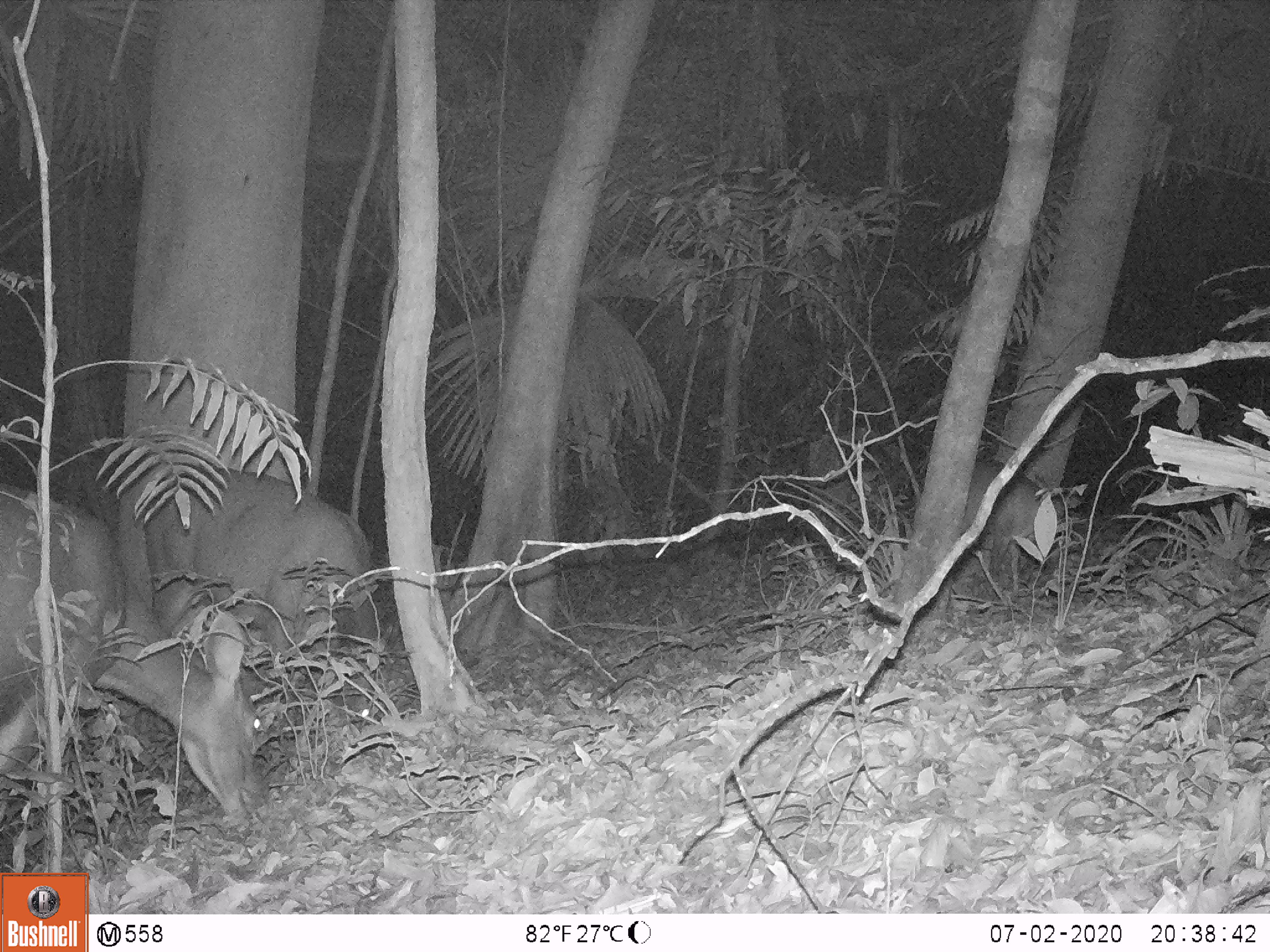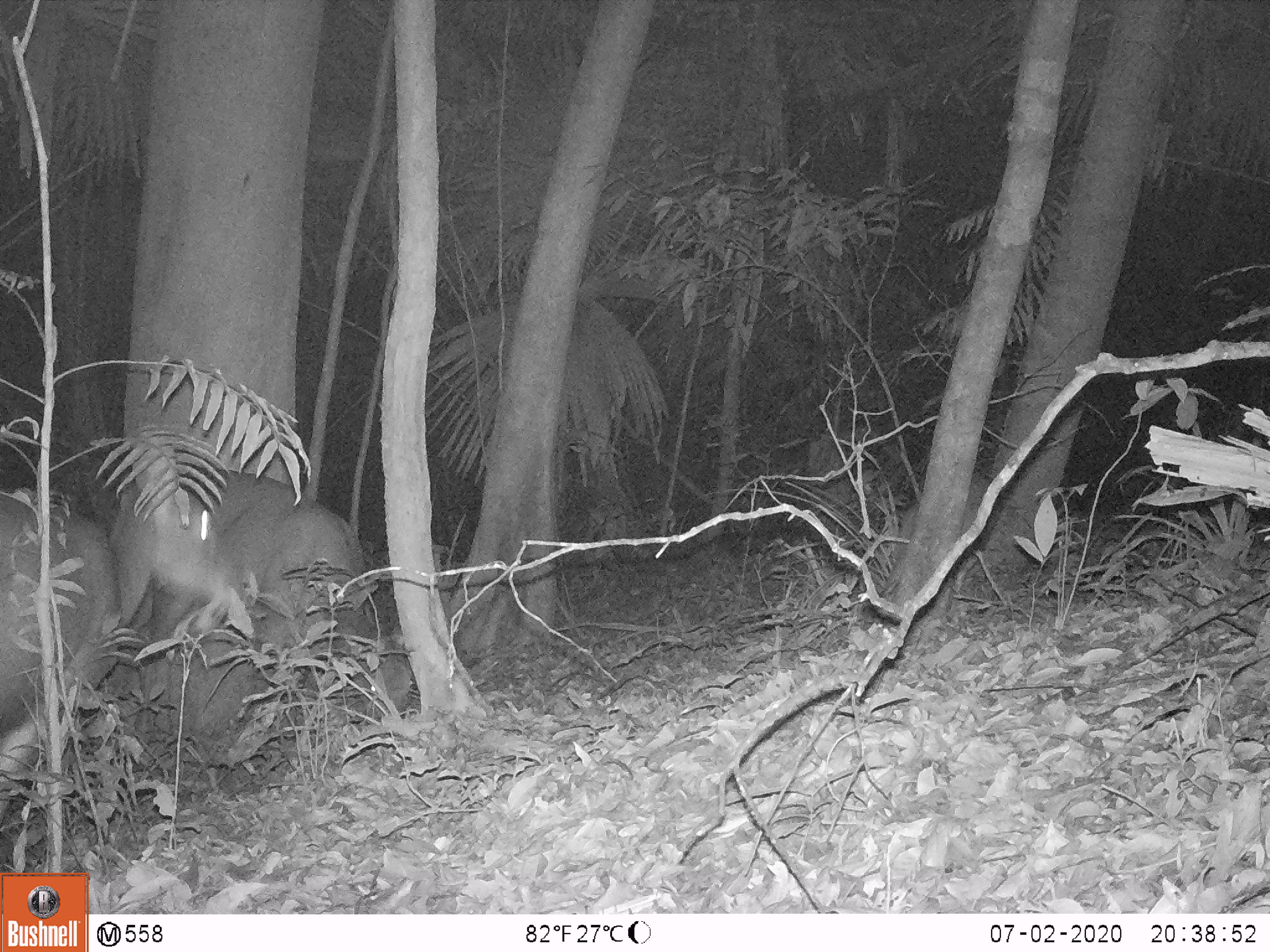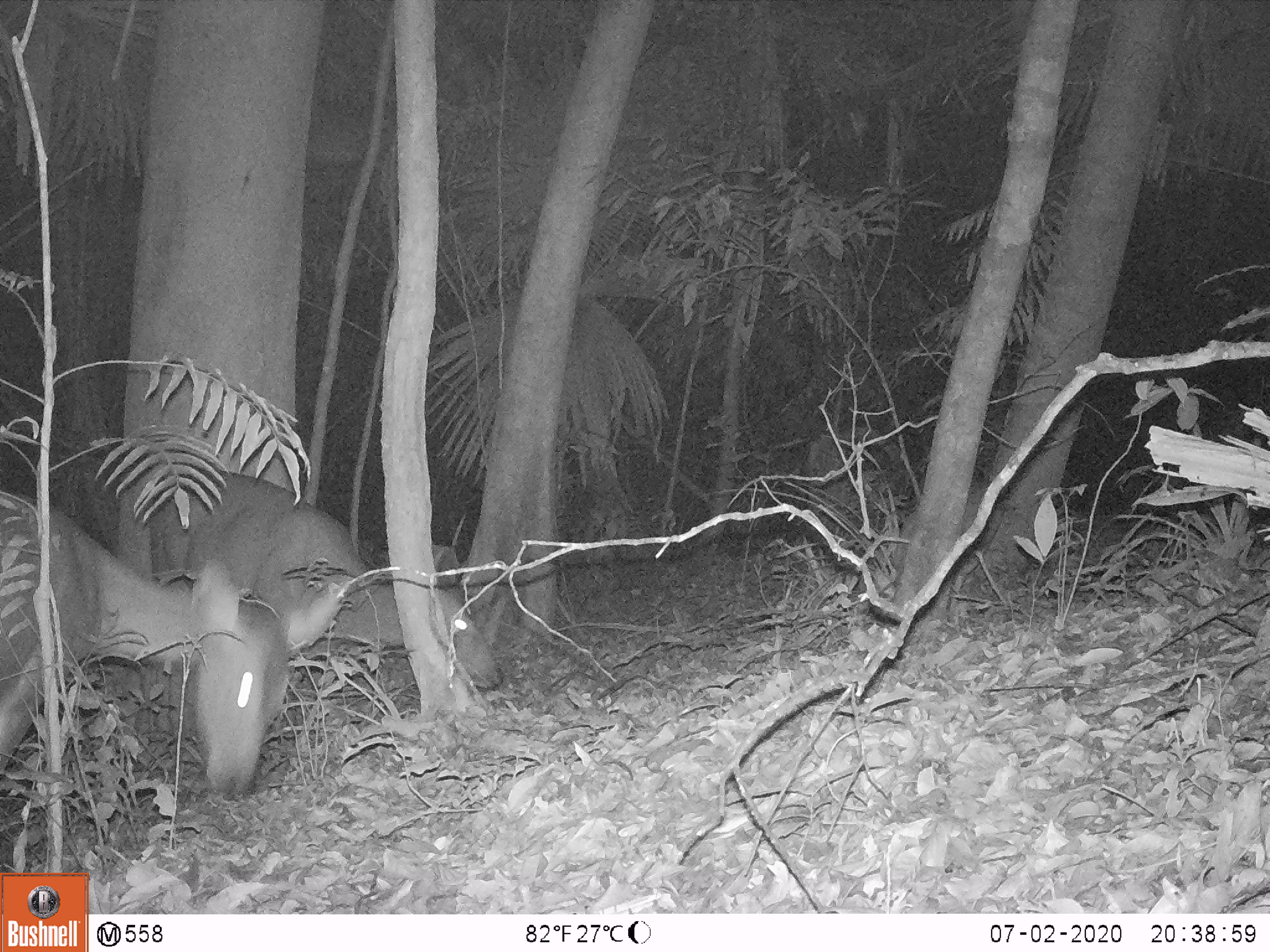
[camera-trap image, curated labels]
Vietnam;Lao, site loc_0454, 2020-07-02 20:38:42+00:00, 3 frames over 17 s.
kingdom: Animalia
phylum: Chordata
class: Mammalia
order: Artiodactyla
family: Cervidae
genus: Rusa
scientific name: Rusa unicolor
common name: sambar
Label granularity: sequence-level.